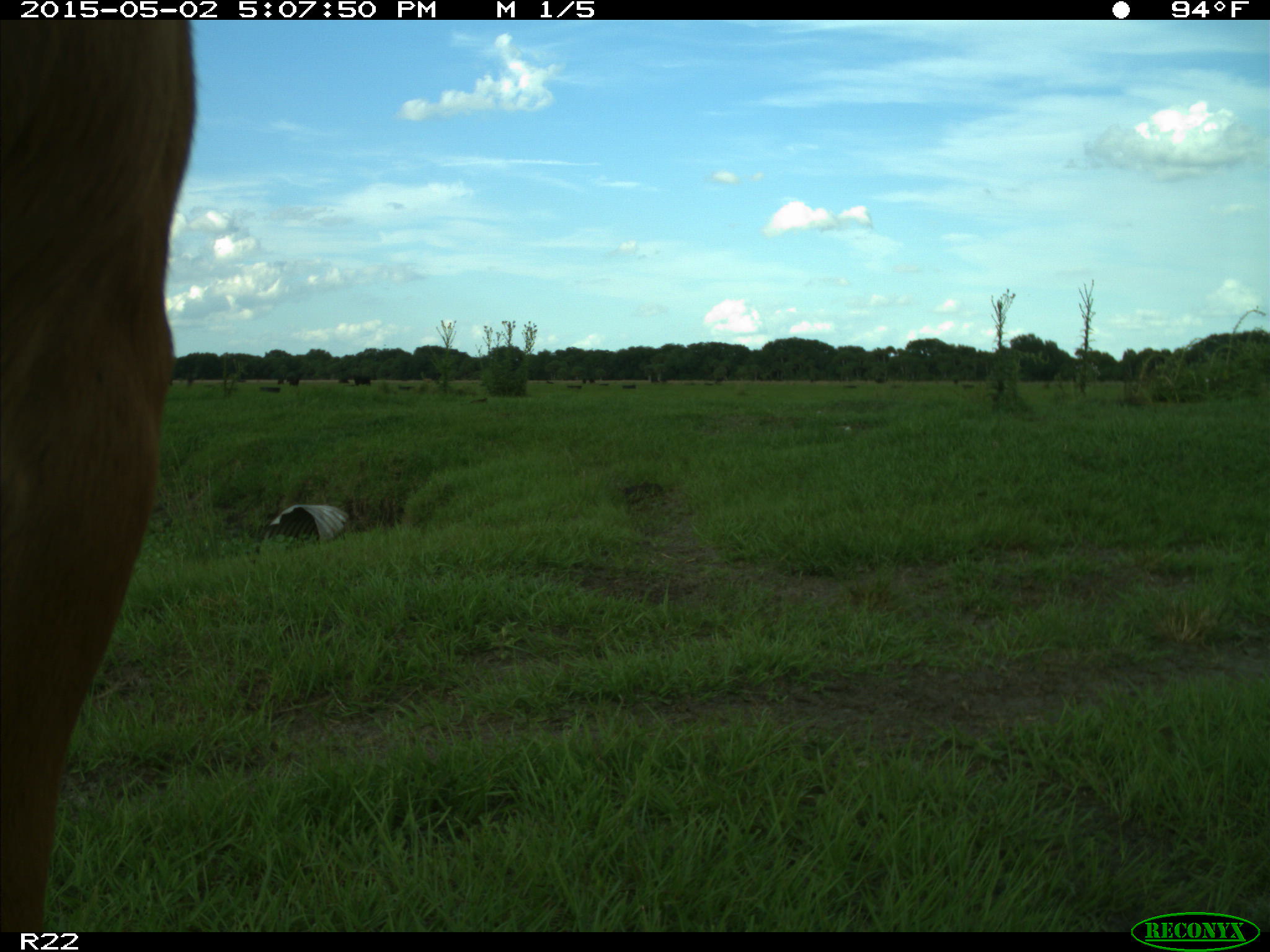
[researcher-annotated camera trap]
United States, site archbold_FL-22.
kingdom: Animalia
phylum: Chordata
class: Mammalia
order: Artiodactyla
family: Bovidae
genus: Bos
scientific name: Bos taurus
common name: domestic cow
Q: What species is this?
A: Bos taurus (domestic cow).